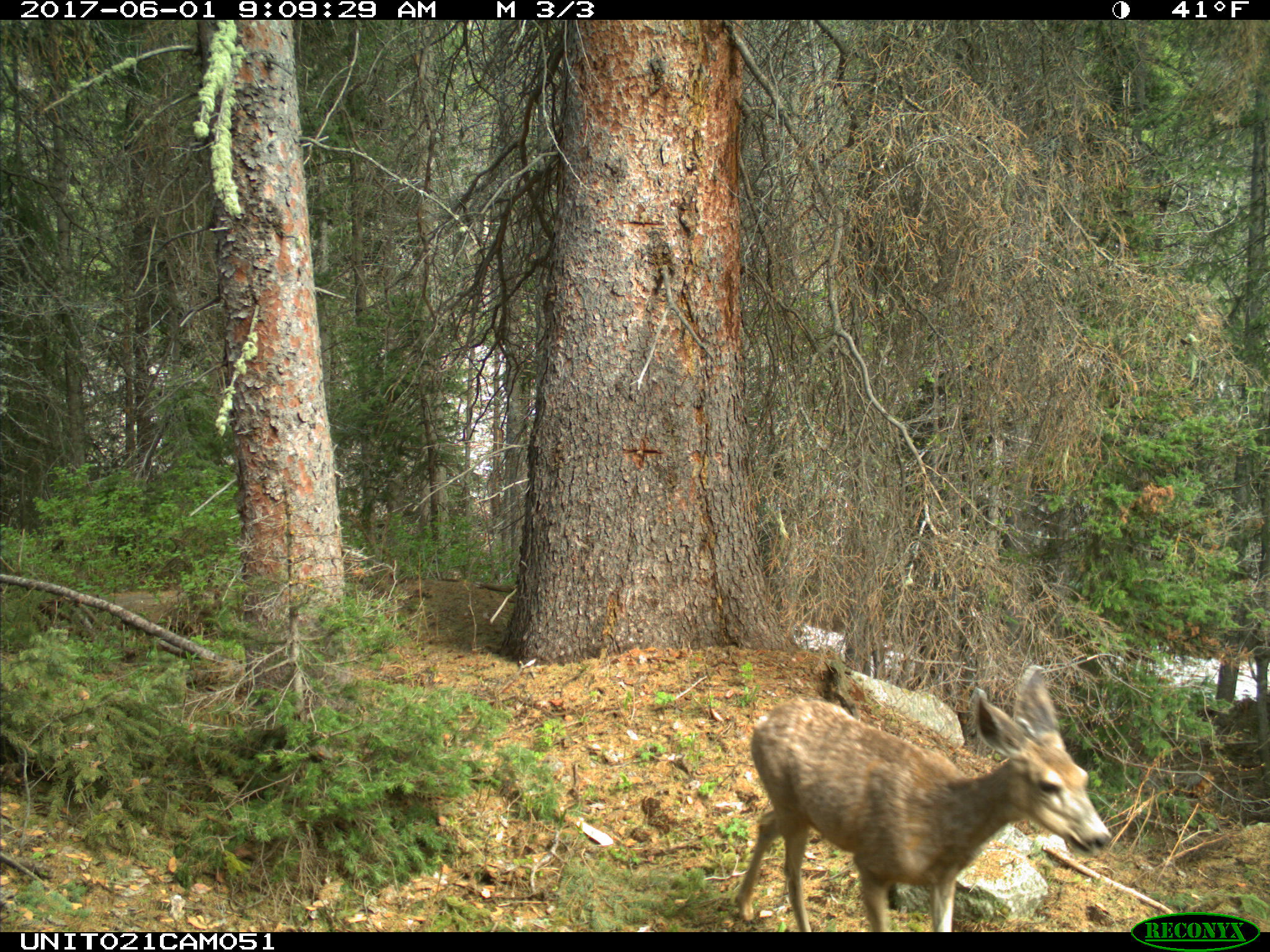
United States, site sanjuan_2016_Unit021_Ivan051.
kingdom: Animalia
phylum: Chordata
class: Mammalia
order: Artiodactyla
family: Cervidae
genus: Odocoileus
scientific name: Odocoileus hemionus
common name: mule deer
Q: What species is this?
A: Odocoileus hemionus (mule deer).